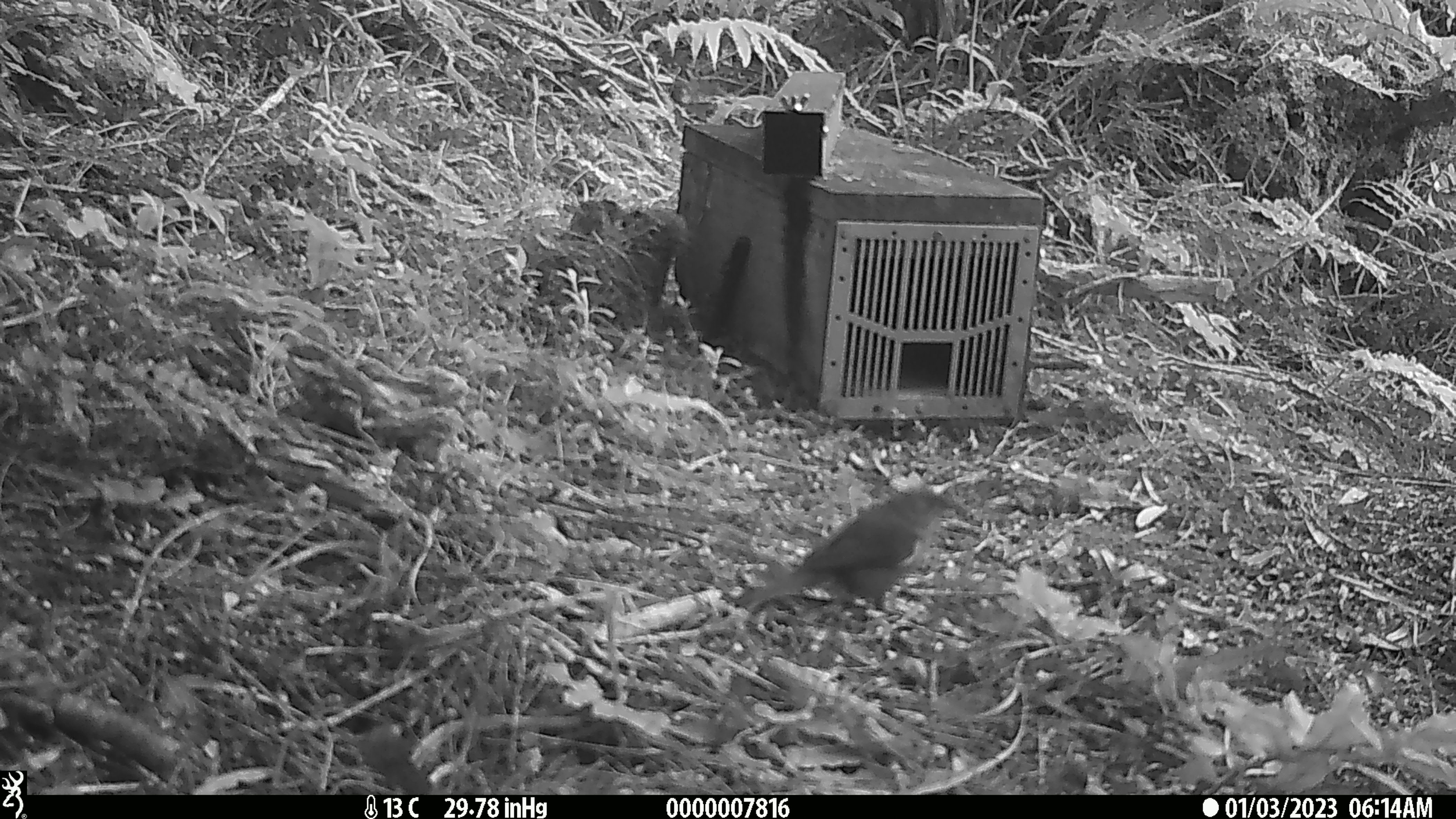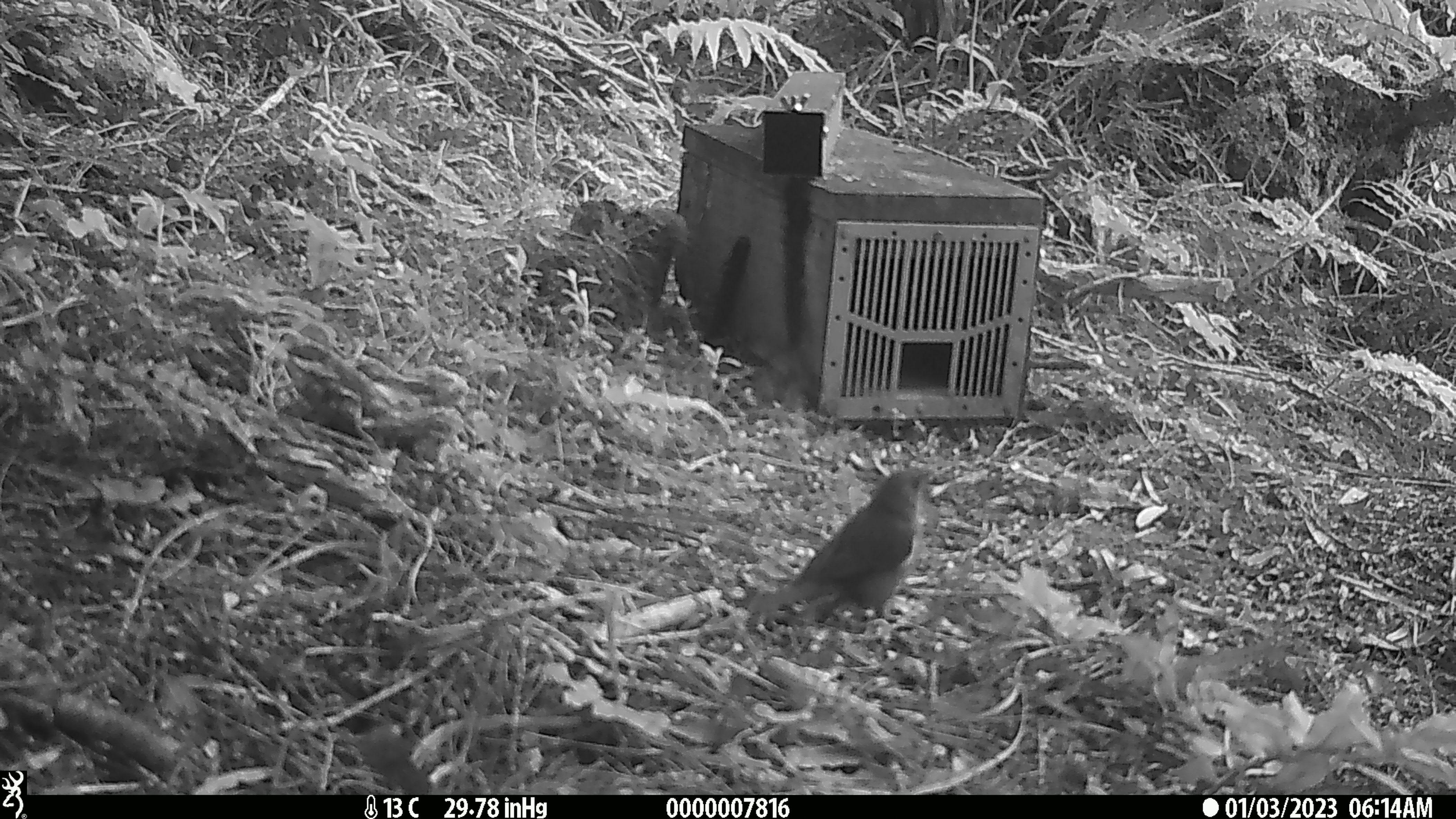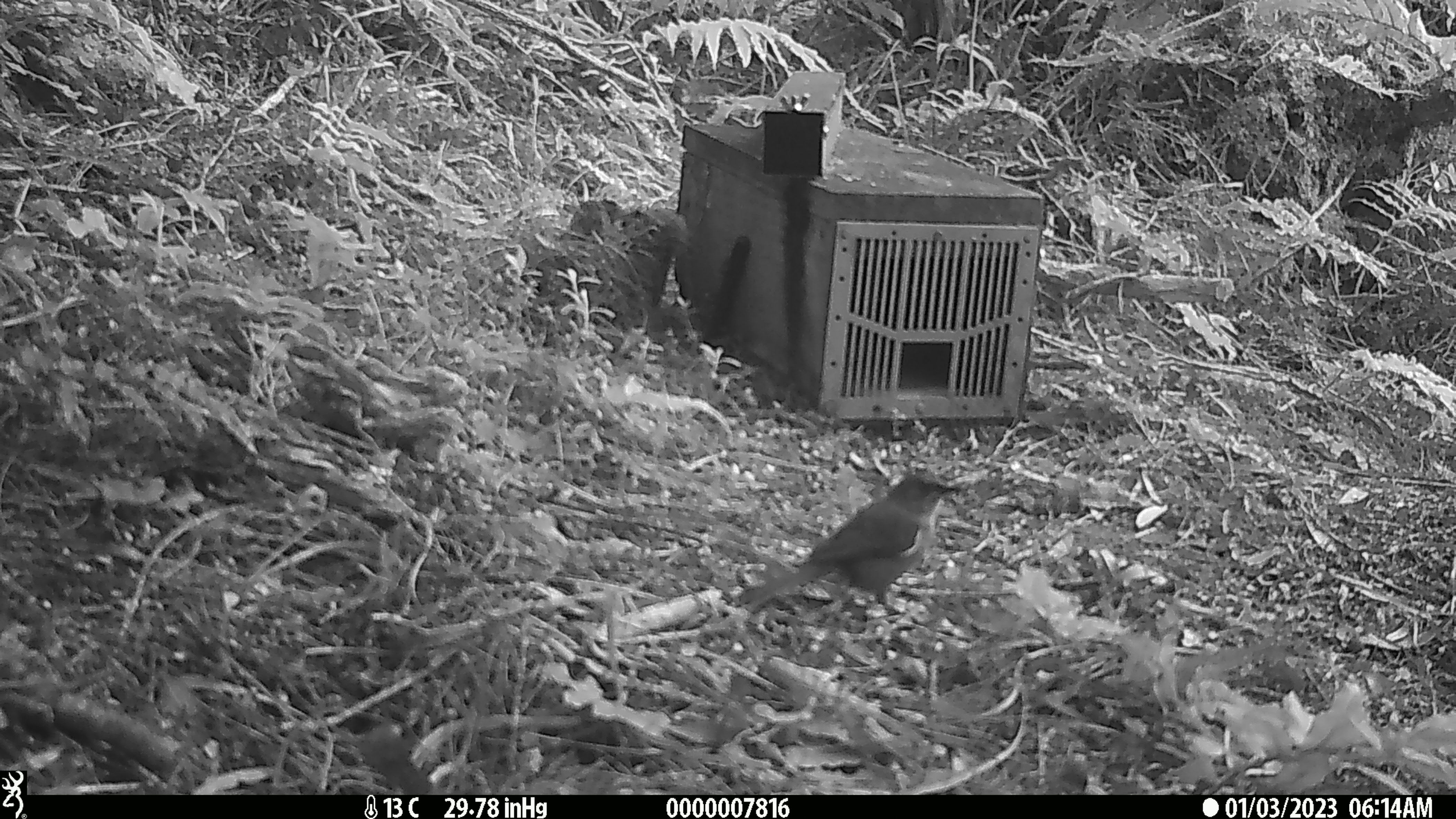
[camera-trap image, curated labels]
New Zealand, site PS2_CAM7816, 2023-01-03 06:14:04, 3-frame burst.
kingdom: Animalia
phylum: Chordata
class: Aves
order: Passeriformes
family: Meliphagidae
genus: Anthornis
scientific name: Anthornis melanura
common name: new zealand bellbird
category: bellbird